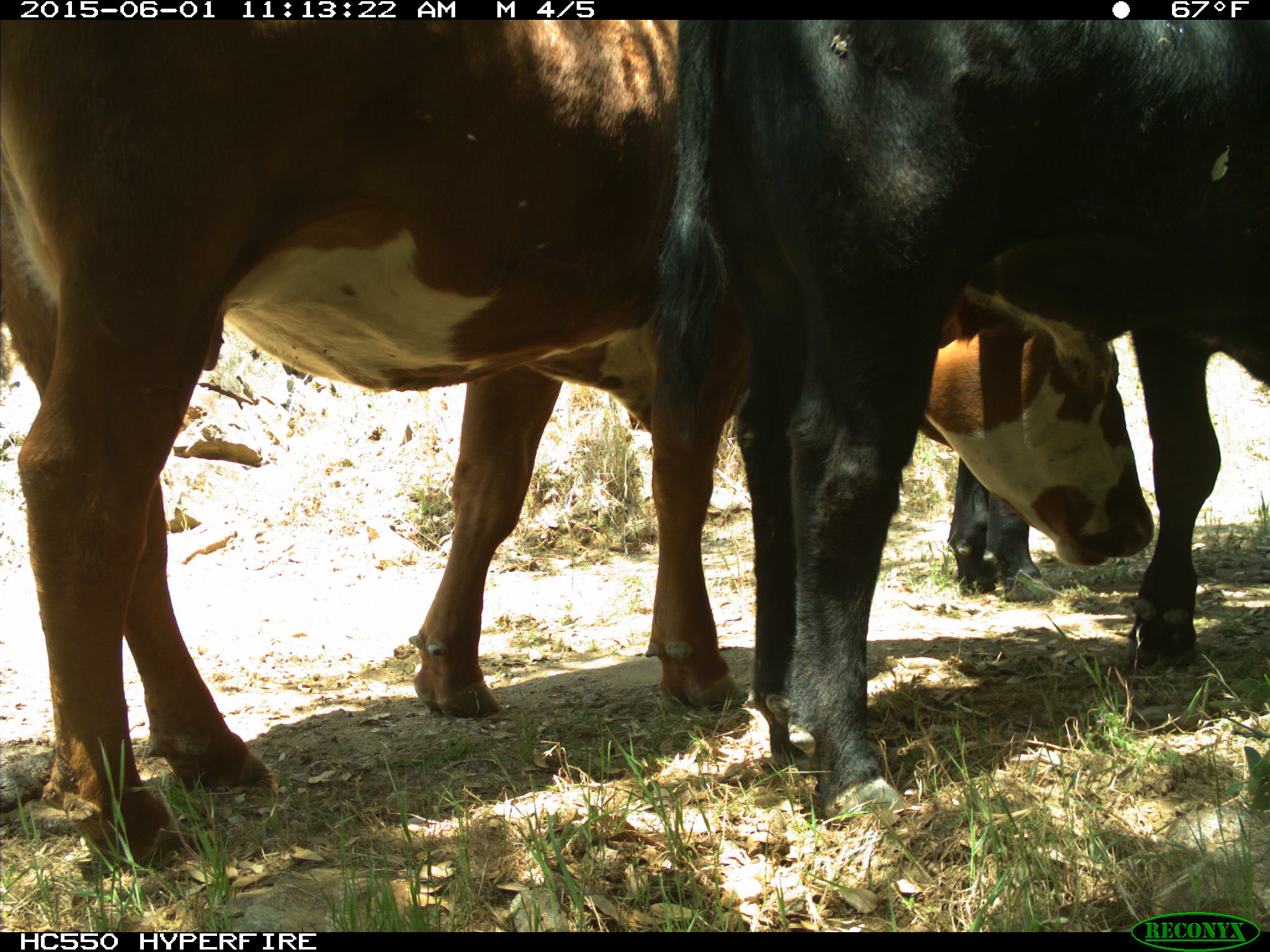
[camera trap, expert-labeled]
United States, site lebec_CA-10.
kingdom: Animalia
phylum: Chordata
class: Mammalia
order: Artiodactyla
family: Bovidae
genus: Bos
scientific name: Bos taurus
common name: domestic cow